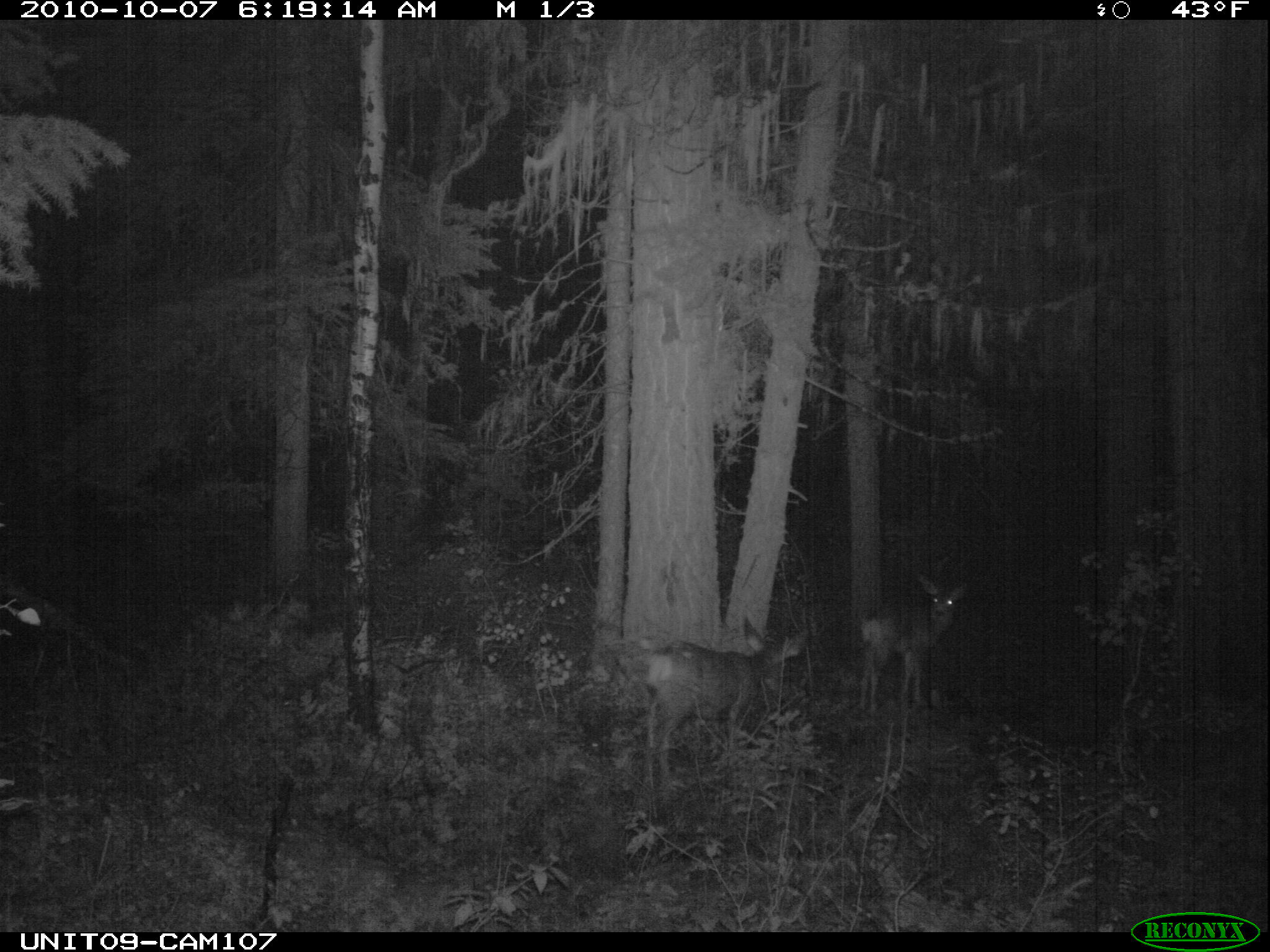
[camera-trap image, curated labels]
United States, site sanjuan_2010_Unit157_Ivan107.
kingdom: Animalia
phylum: Chordata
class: Mammalia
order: Artiodactyla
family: Cervidae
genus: Odocoileus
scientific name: Odocoileus hemionus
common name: mule deer